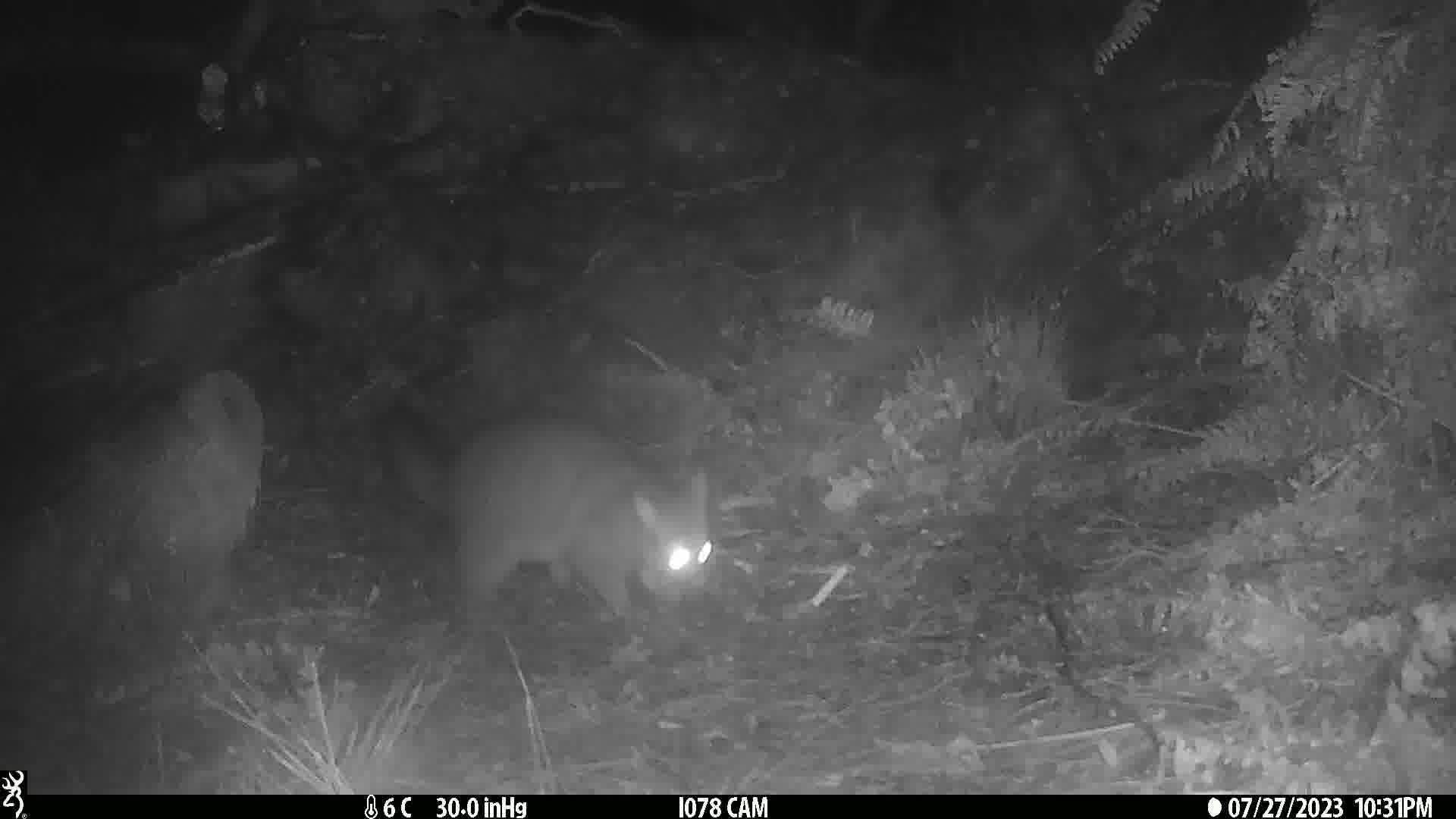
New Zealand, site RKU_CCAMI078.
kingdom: Animalia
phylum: Chordata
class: Mammalia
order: Diprotodontia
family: Phalangeridae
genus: Trichosurus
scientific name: Trichosurus vulpecula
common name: common brushtail possum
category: possum